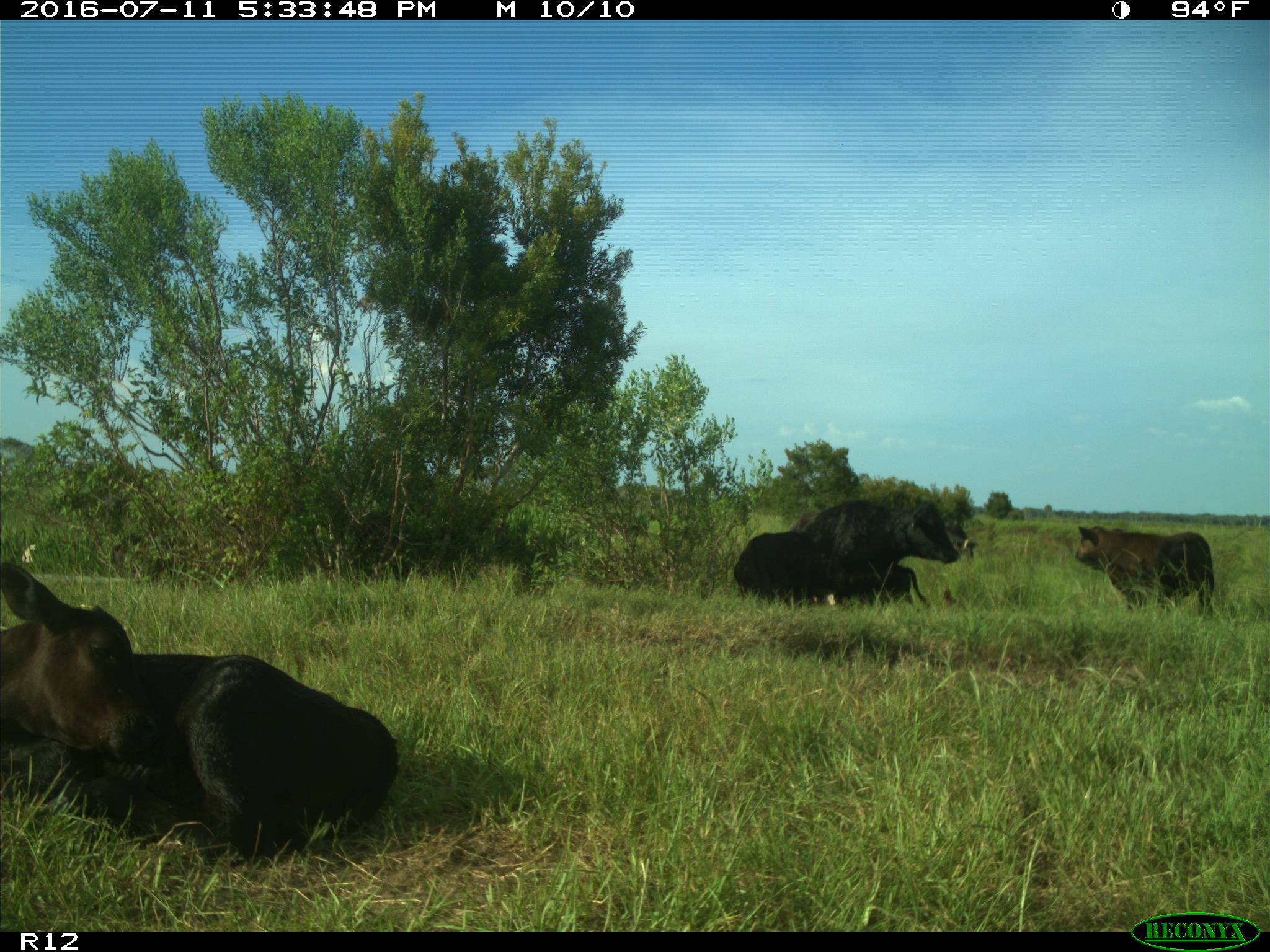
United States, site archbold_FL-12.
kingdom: Animalia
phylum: Chordata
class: Mammalia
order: Artiodactyla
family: Bovidae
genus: Bos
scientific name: Bos taurus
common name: domestic cow